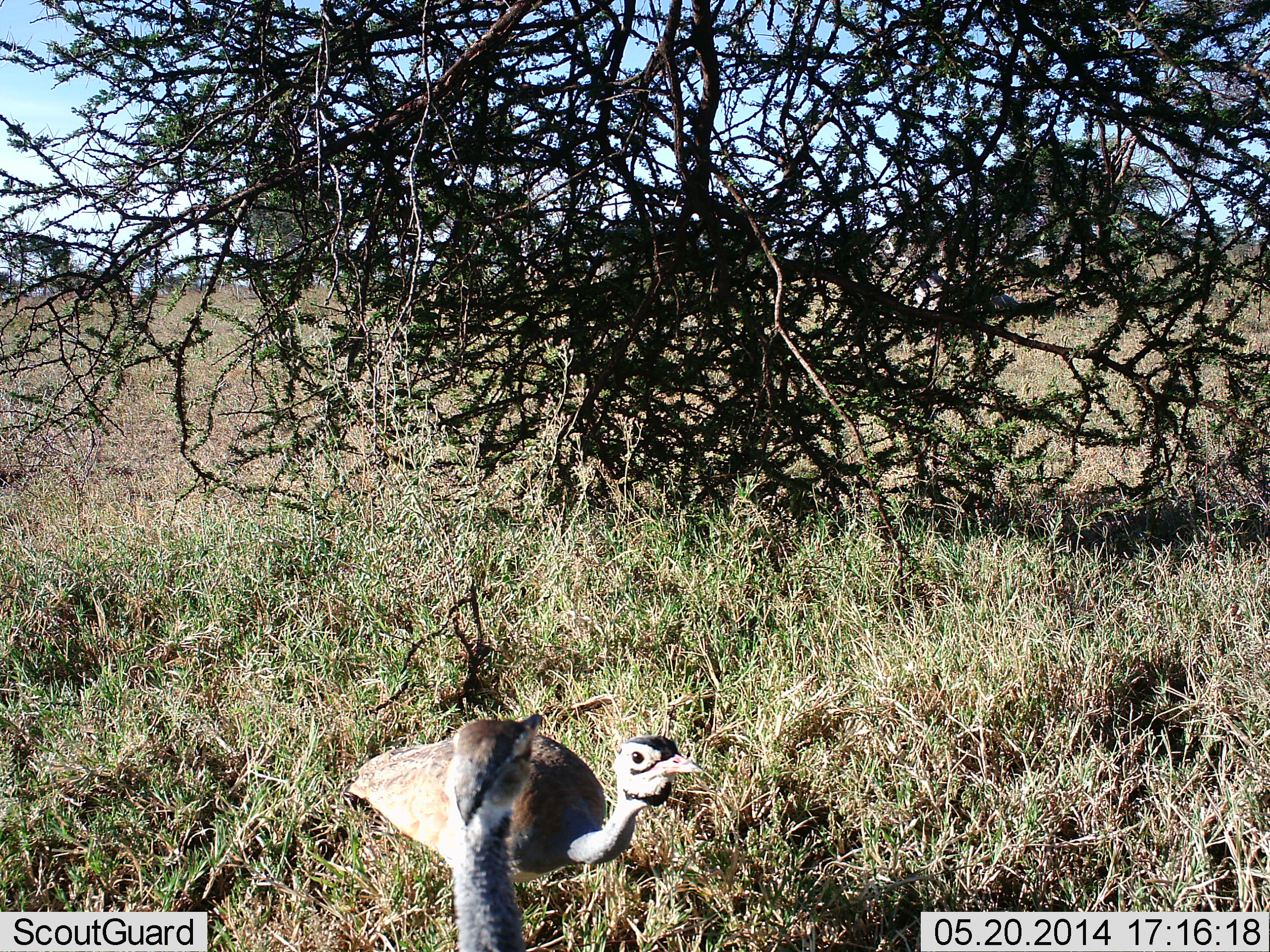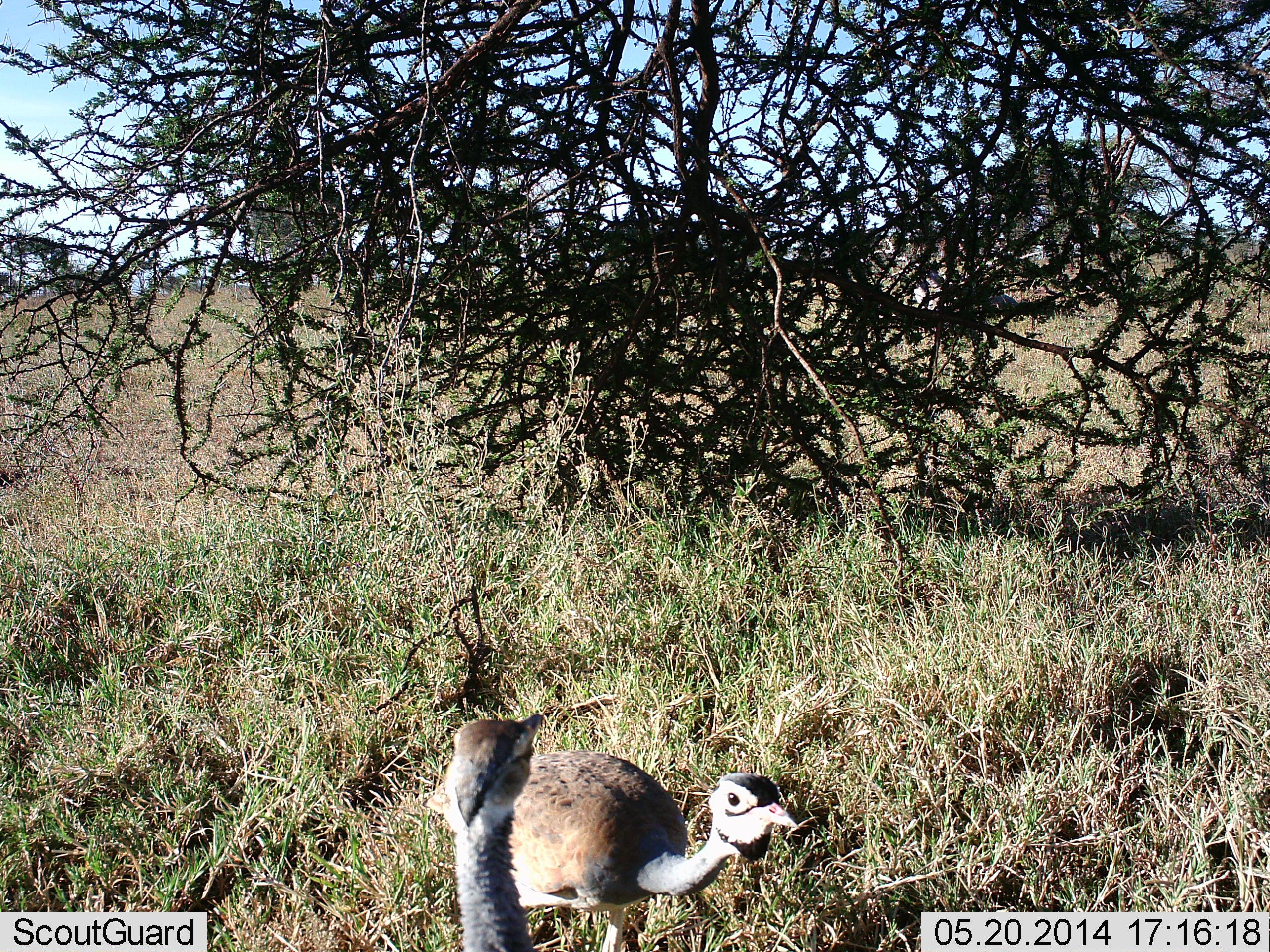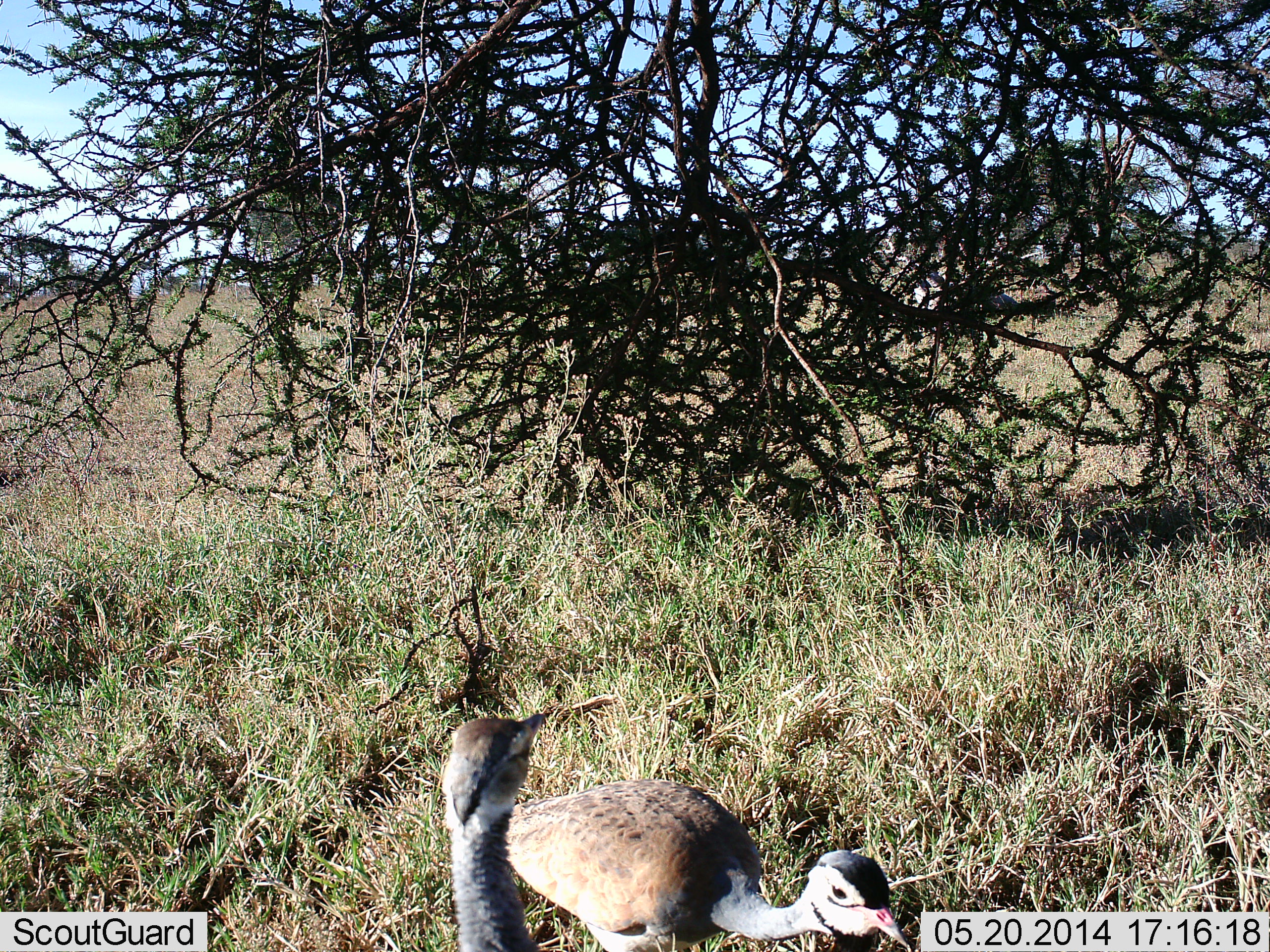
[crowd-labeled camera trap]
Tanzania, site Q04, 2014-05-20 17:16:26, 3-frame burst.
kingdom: Animalia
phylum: Chordata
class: Aves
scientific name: Aves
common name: bird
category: otherbird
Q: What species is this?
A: Otherbird (bird) (Aves).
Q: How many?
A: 2.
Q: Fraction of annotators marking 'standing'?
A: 80%.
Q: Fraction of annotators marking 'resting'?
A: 0%.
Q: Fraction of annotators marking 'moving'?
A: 40%.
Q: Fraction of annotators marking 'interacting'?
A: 10%.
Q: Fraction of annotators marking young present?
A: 20%.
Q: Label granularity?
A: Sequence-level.